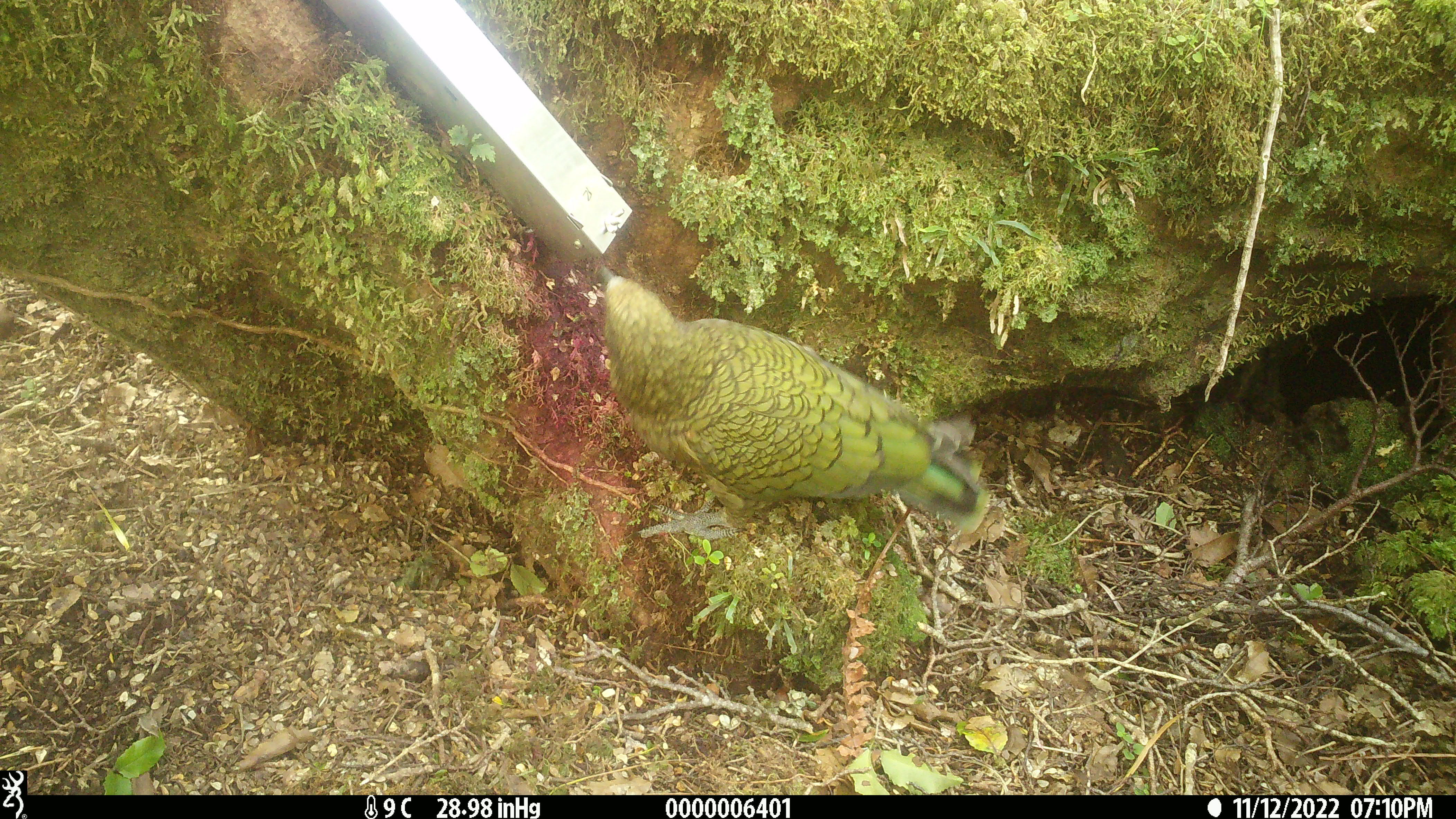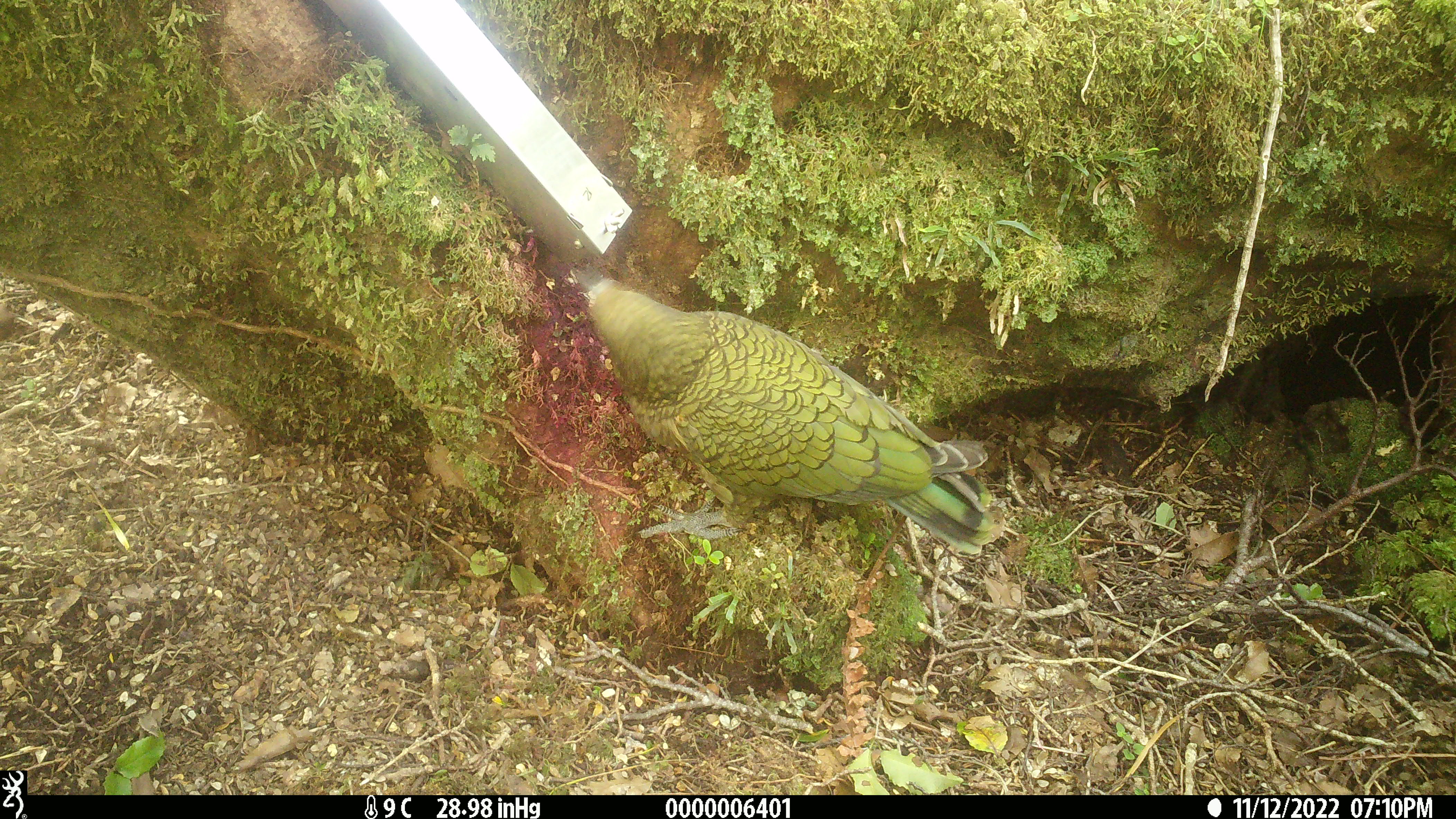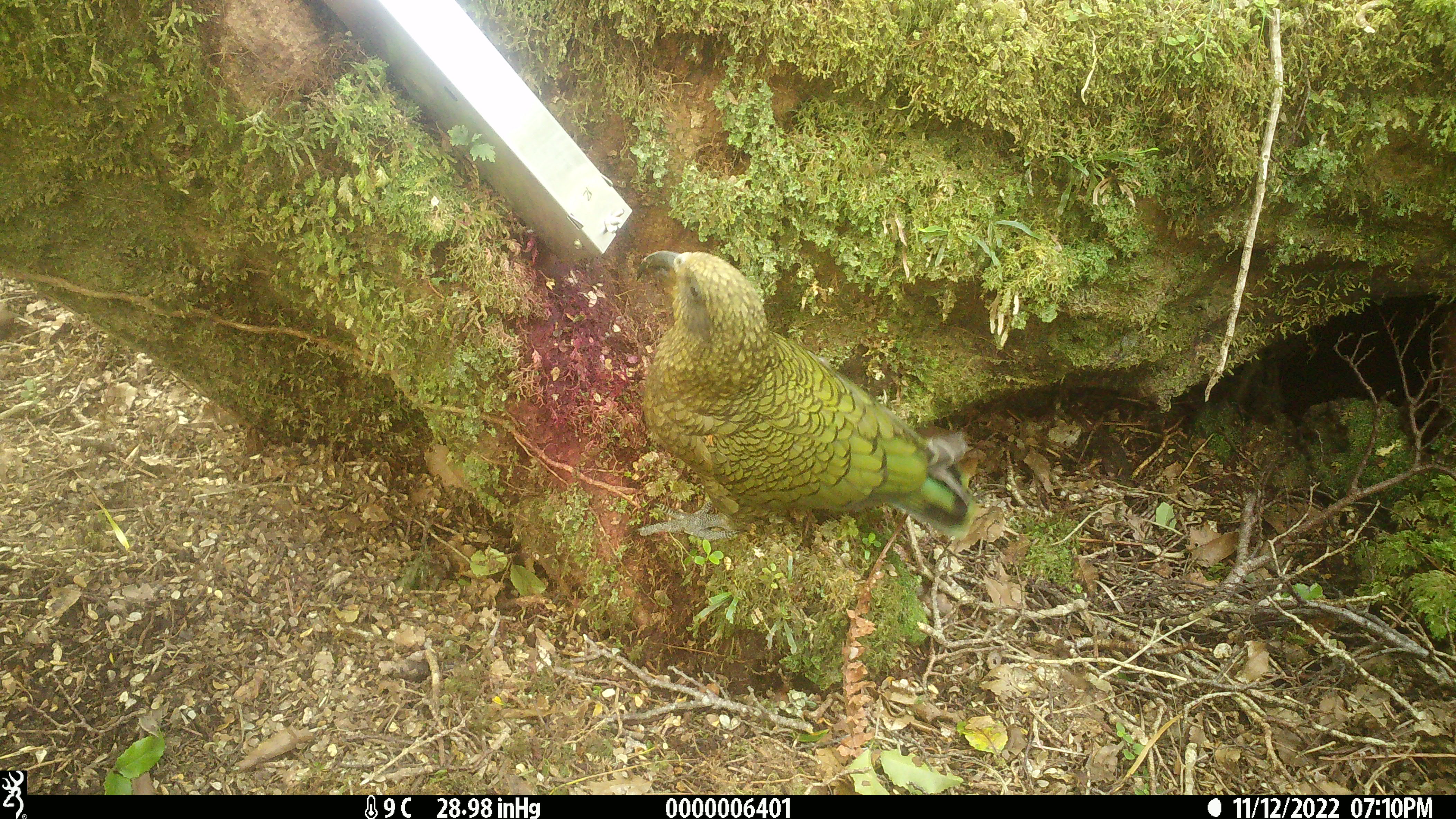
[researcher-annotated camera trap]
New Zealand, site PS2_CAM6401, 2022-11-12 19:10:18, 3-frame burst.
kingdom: Animalia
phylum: Chordata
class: Aves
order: Psittaciformes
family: Strigopidae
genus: Nestor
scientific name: Nestor notabilis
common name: kea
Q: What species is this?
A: Kea (Nestor notabilis).